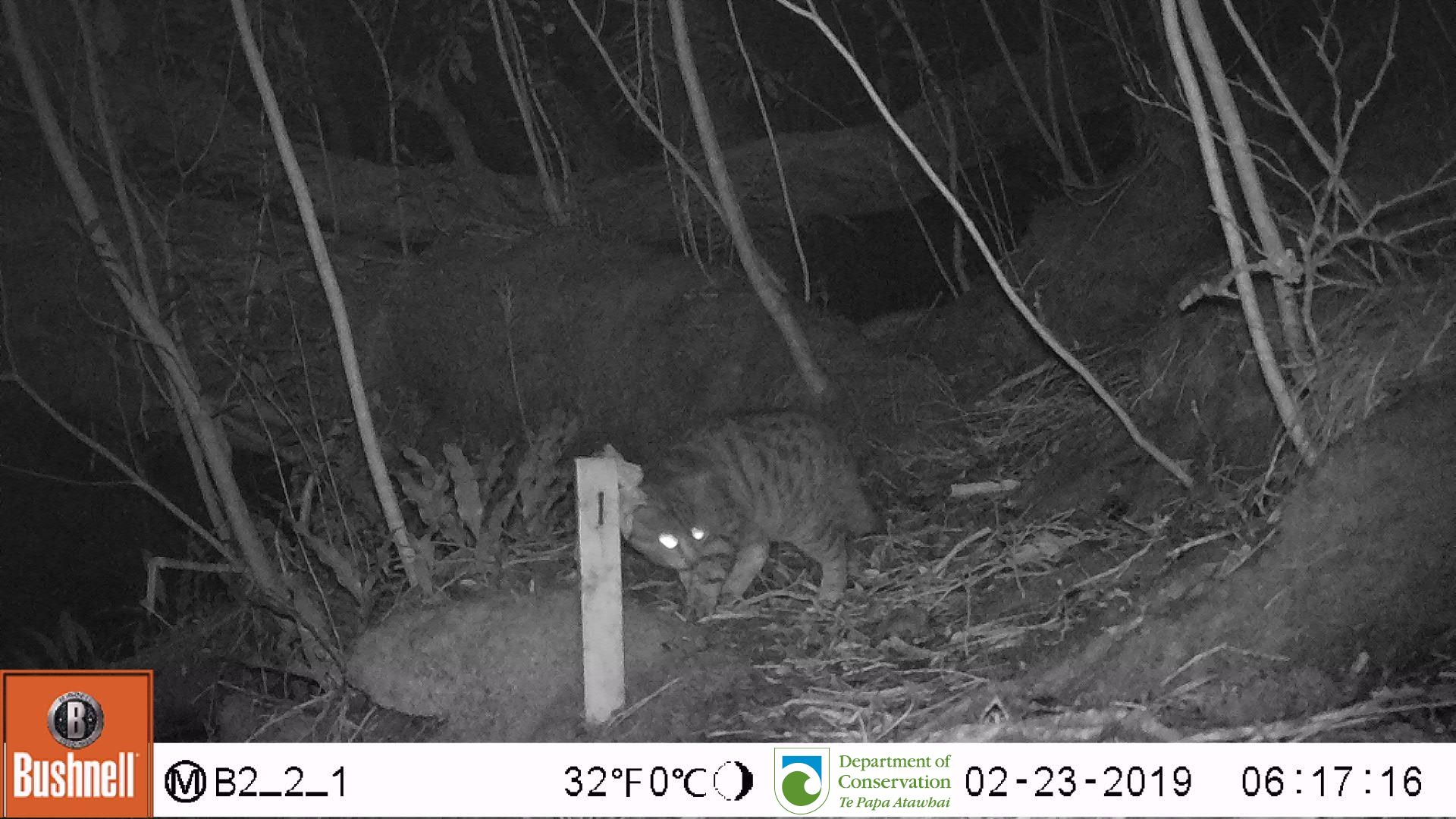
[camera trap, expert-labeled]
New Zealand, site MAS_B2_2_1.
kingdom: Animalia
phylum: Chordata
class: Mammalia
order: Carnivora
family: Felidae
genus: Felis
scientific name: Felis catus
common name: domestic cat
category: cat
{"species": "cat (domestic cat) (Felis catus)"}